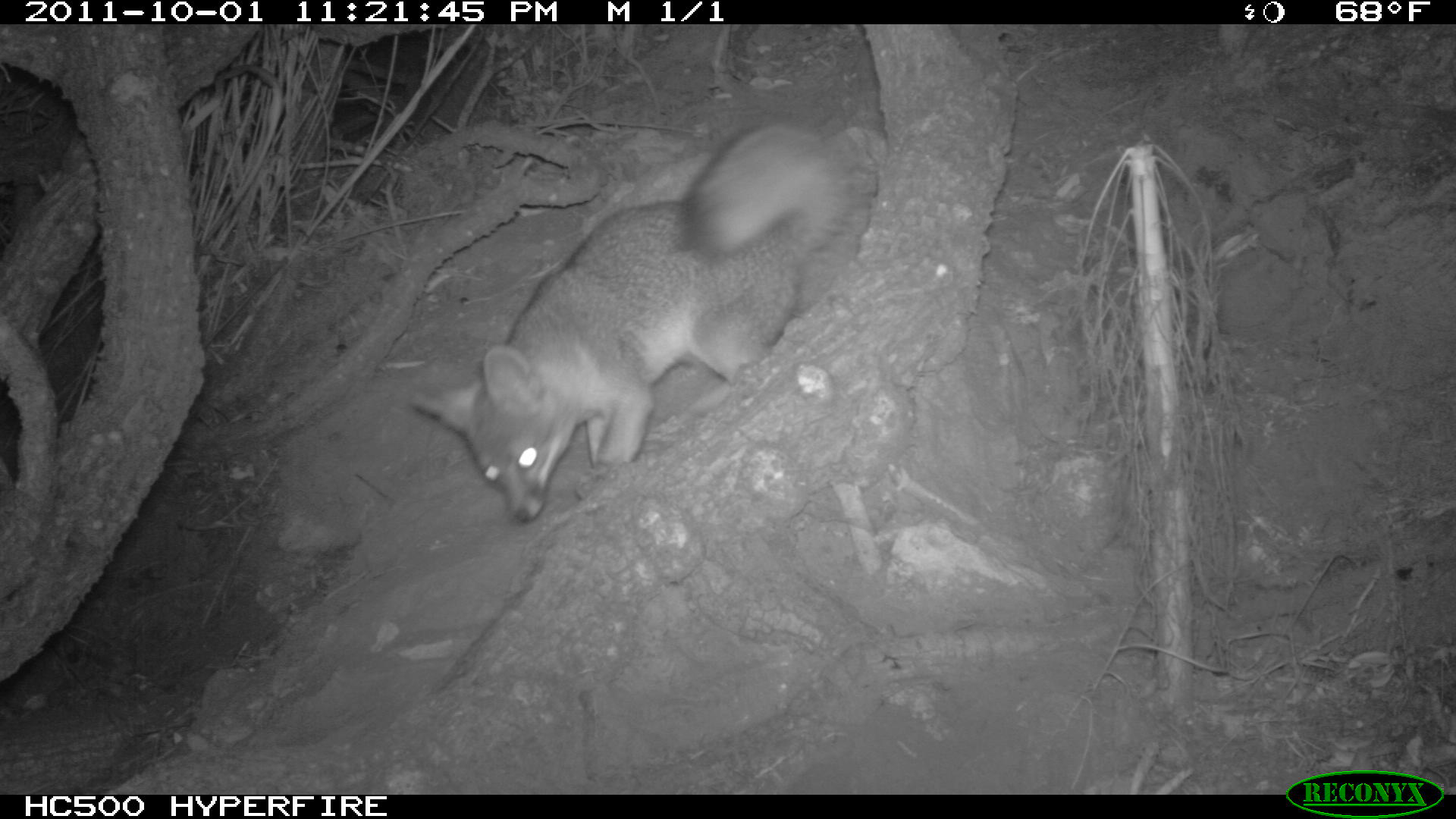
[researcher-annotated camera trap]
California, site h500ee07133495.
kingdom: Animalia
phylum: Chordata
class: Mammalia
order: Carnivora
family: Canidae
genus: Urocyon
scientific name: Urocyon littoralis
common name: island fox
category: fox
Fox (island fox) (Urocyon littoralis).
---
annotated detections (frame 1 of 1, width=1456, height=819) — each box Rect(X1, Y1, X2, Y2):
fox: Rect(405, 120, 849, 523)